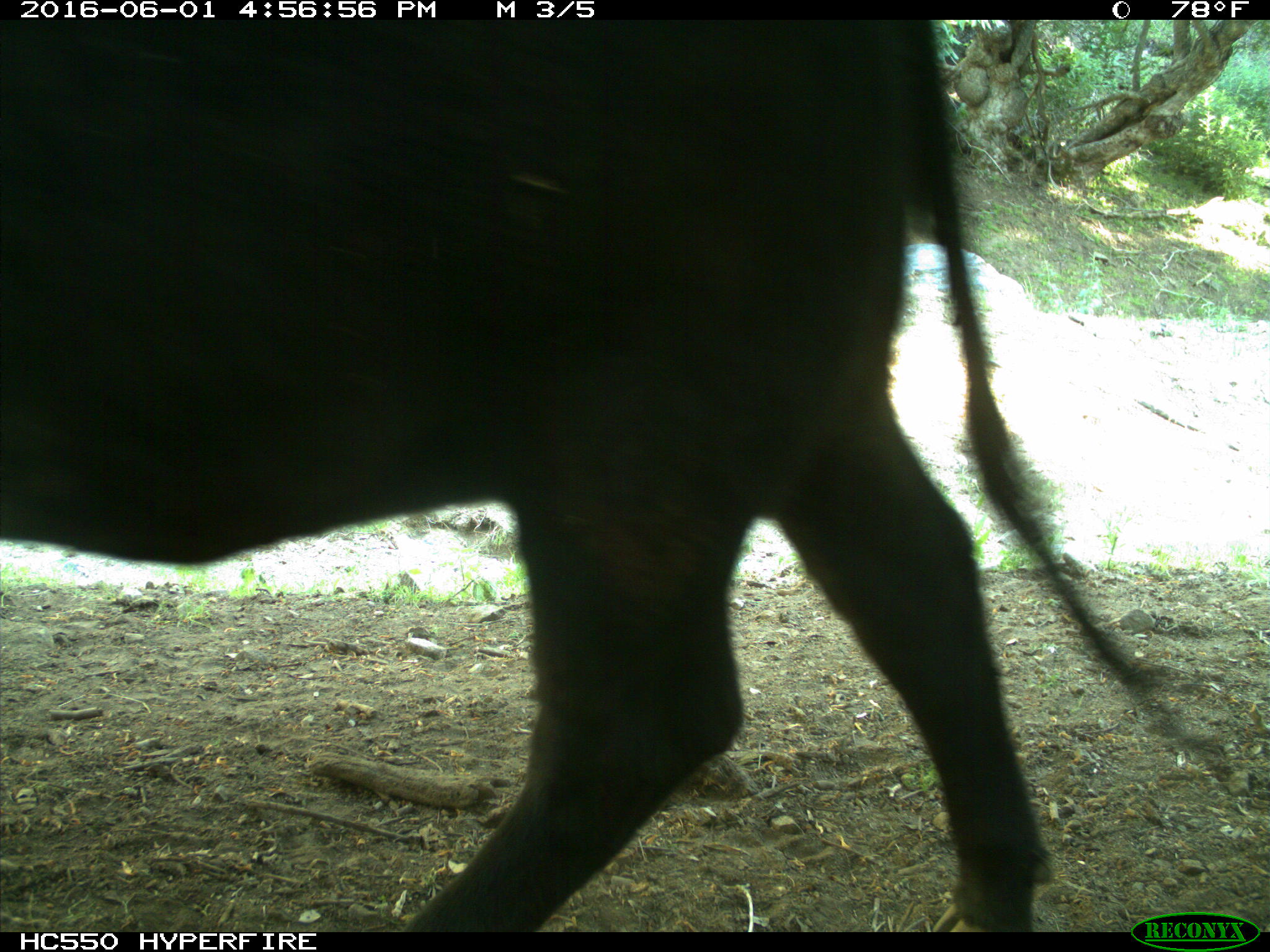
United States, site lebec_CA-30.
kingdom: Animalia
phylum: Chordata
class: Mammalia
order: Artiodactyla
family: Bovidae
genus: Bos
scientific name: Bos taurus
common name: domestic cow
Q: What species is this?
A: Bos taurus (domestic cow).